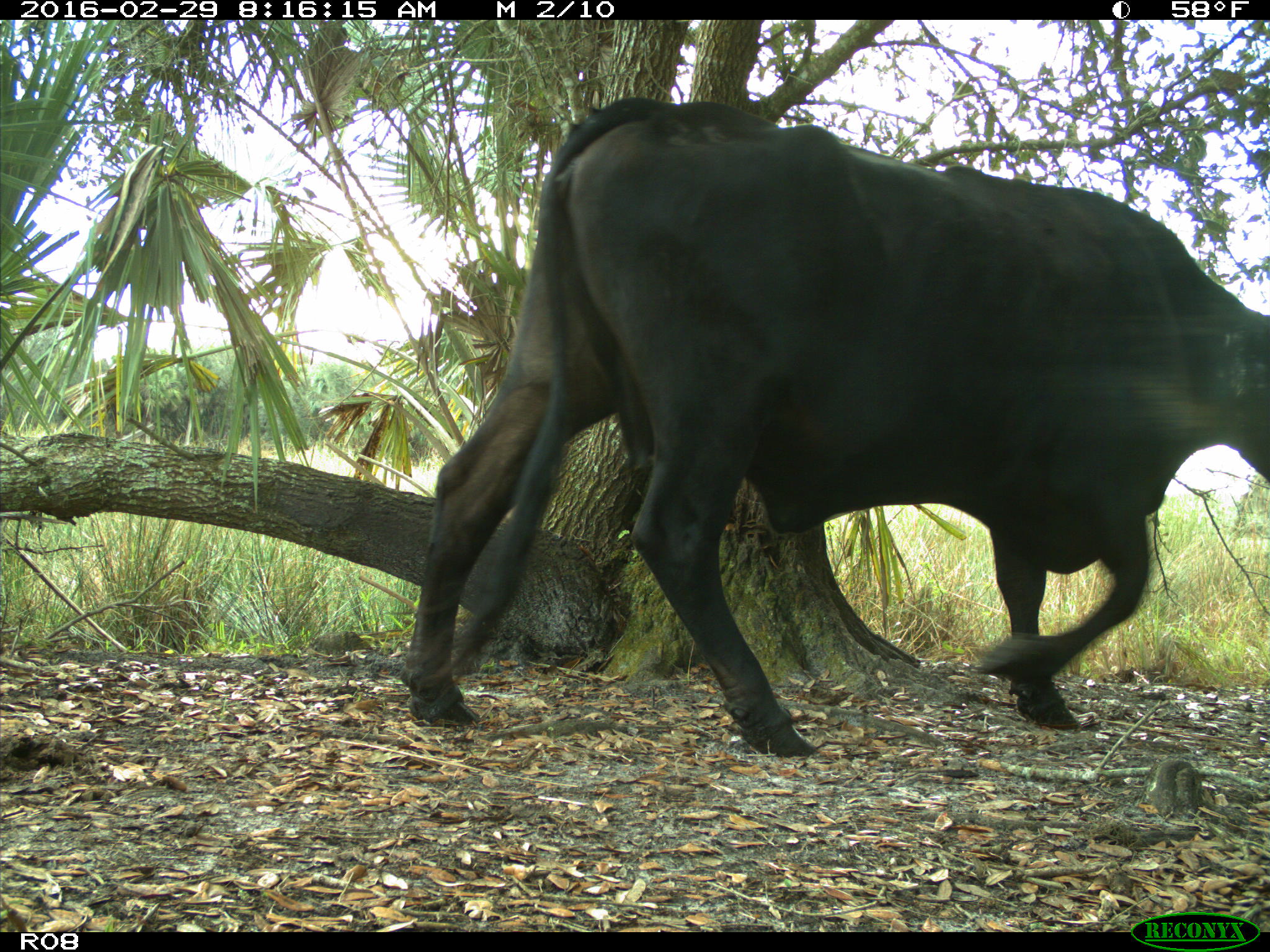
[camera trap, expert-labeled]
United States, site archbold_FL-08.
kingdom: Animalia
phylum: Chordata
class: Mammalia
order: Artiodactyla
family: Bovidae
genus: Bos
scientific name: Bos taurus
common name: domestic cow